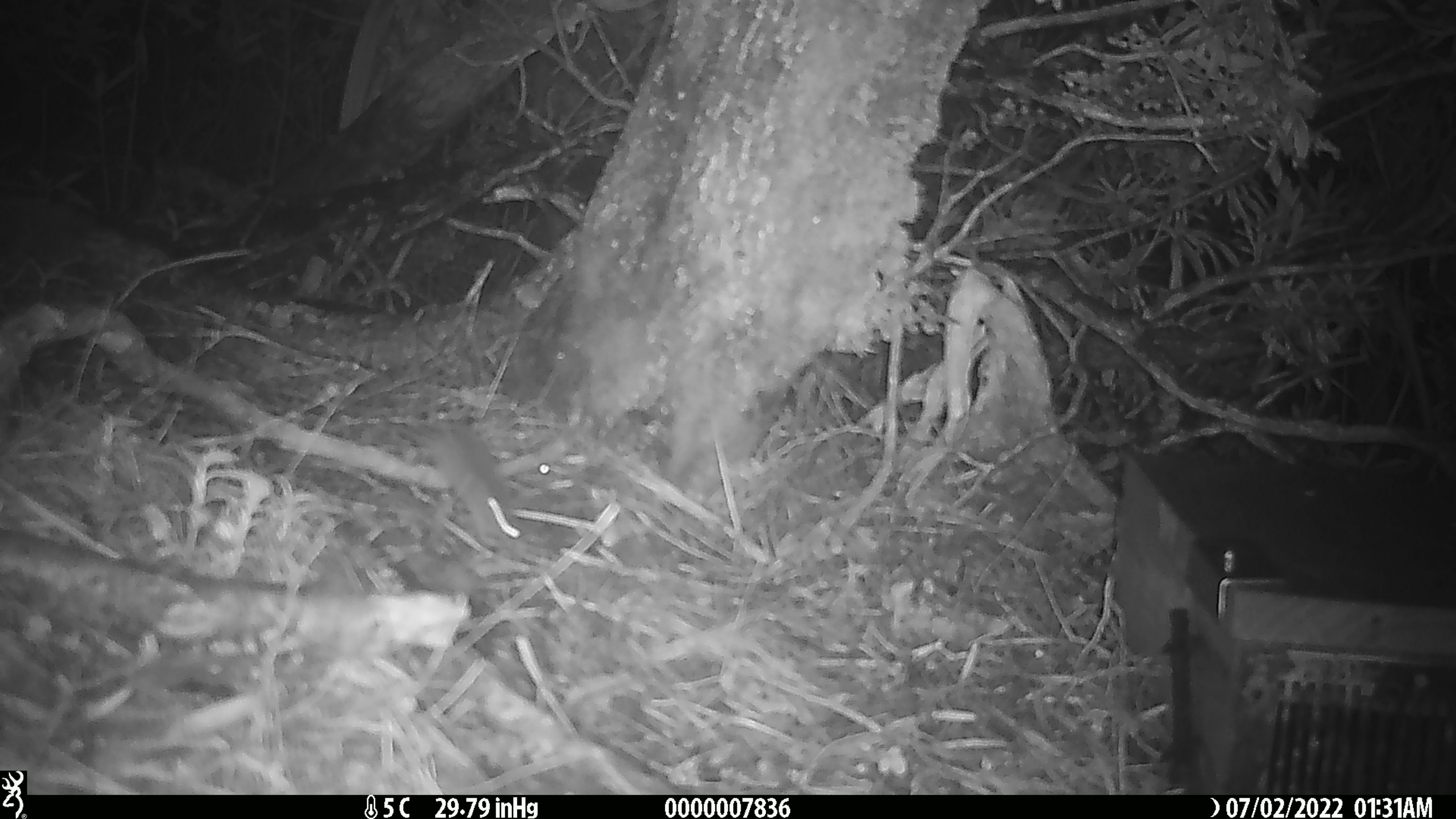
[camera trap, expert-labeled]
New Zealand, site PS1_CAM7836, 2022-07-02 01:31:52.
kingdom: Animalia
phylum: Chordata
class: Mammalia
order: Rodentia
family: Muridae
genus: Mus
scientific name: Mus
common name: mouse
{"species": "mouse (Mus)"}